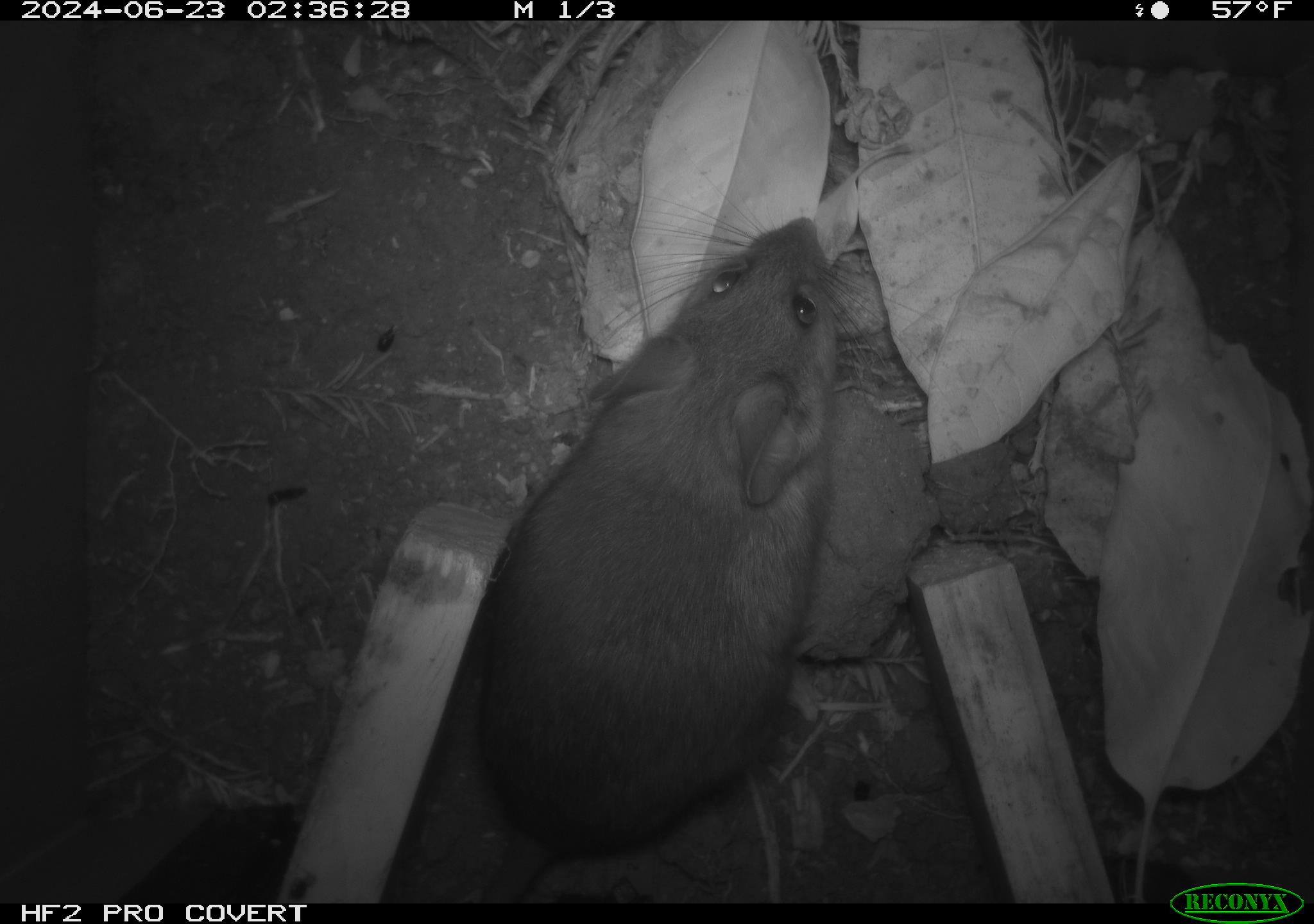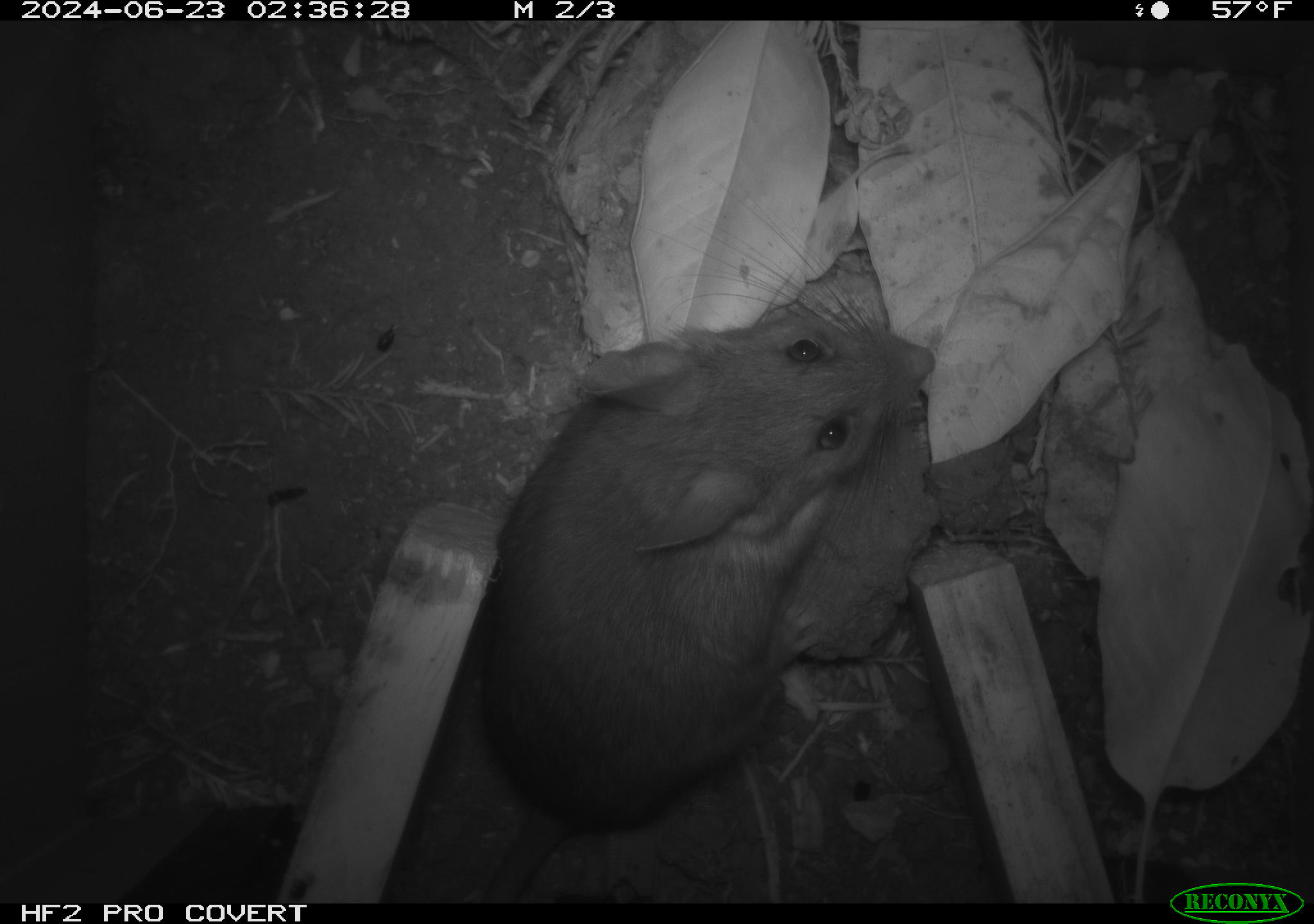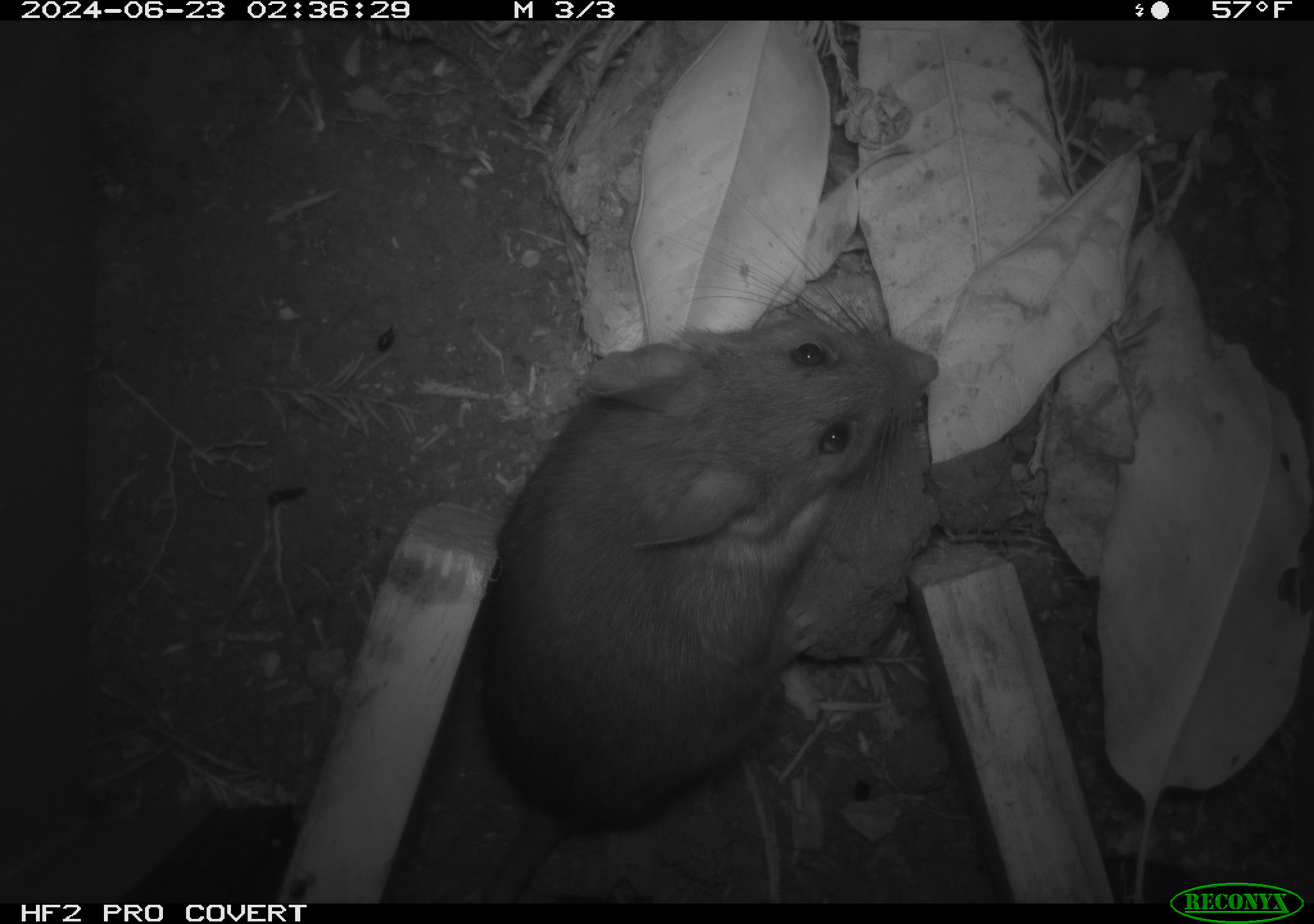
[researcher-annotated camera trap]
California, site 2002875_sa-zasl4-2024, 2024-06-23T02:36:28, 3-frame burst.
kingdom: Animalia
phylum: Chordata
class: Mammalia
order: Rodentia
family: Cricetidae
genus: Neotoma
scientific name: Neotoma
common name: pack rat or woodrat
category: neotoma species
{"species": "neotoma species (pack rat or woodrat) (Neotoma)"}